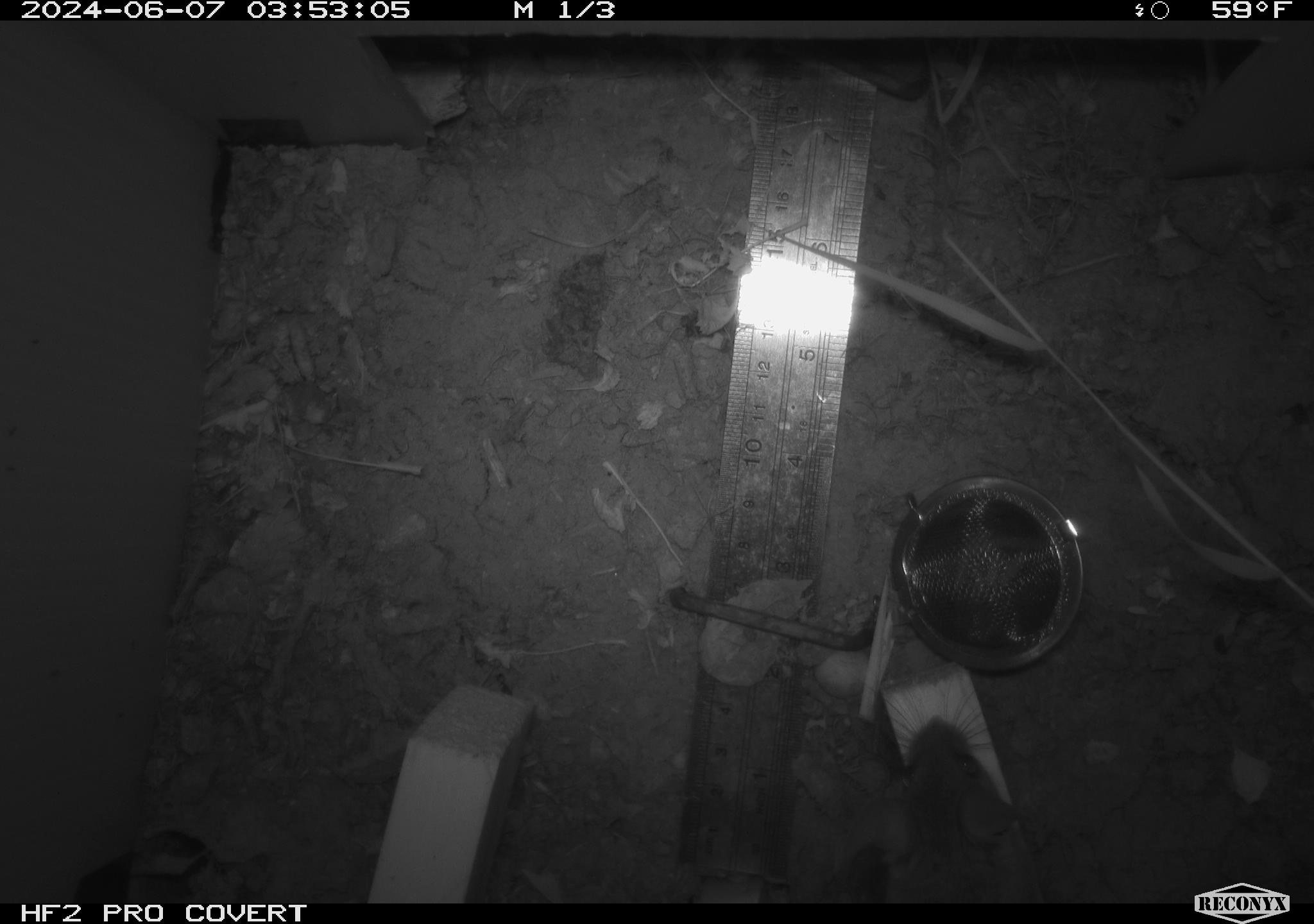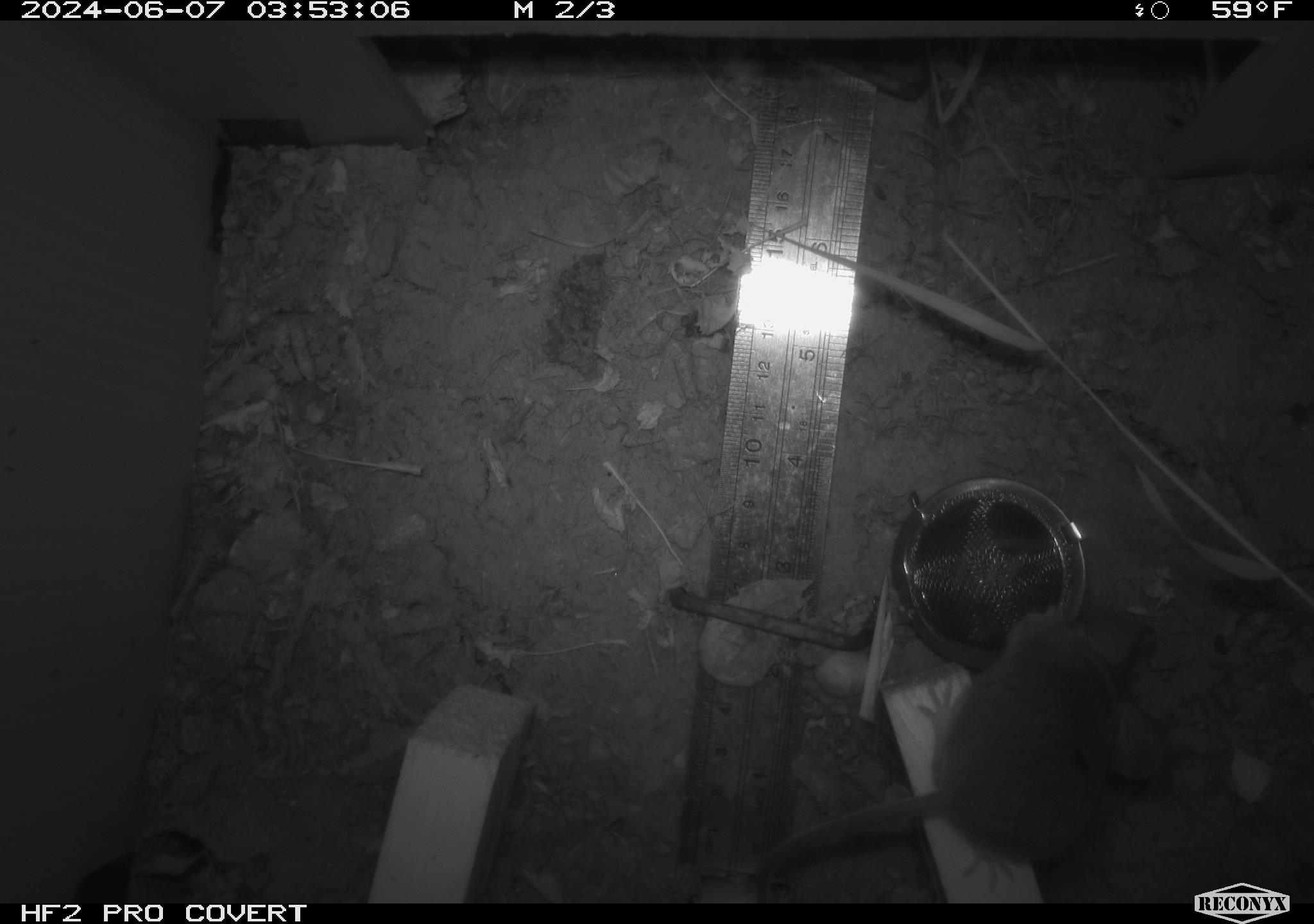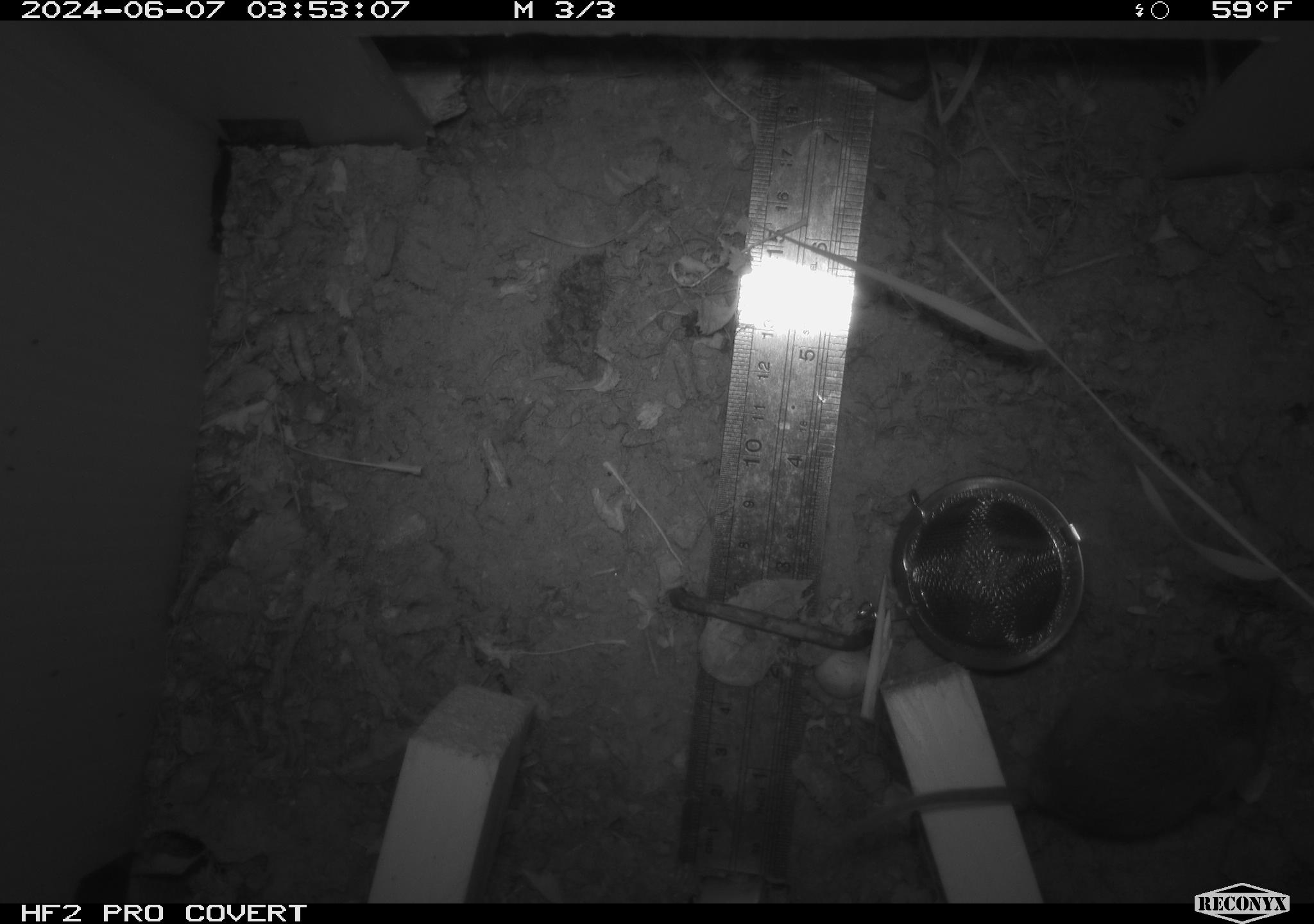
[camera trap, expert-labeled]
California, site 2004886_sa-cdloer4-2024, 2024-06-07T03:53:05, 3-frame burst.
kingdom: Animalia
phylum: Chordata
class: Mammalia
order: Rodentia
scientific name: Rodentia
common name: rodent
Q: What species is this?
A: Rodent (Rodentia).